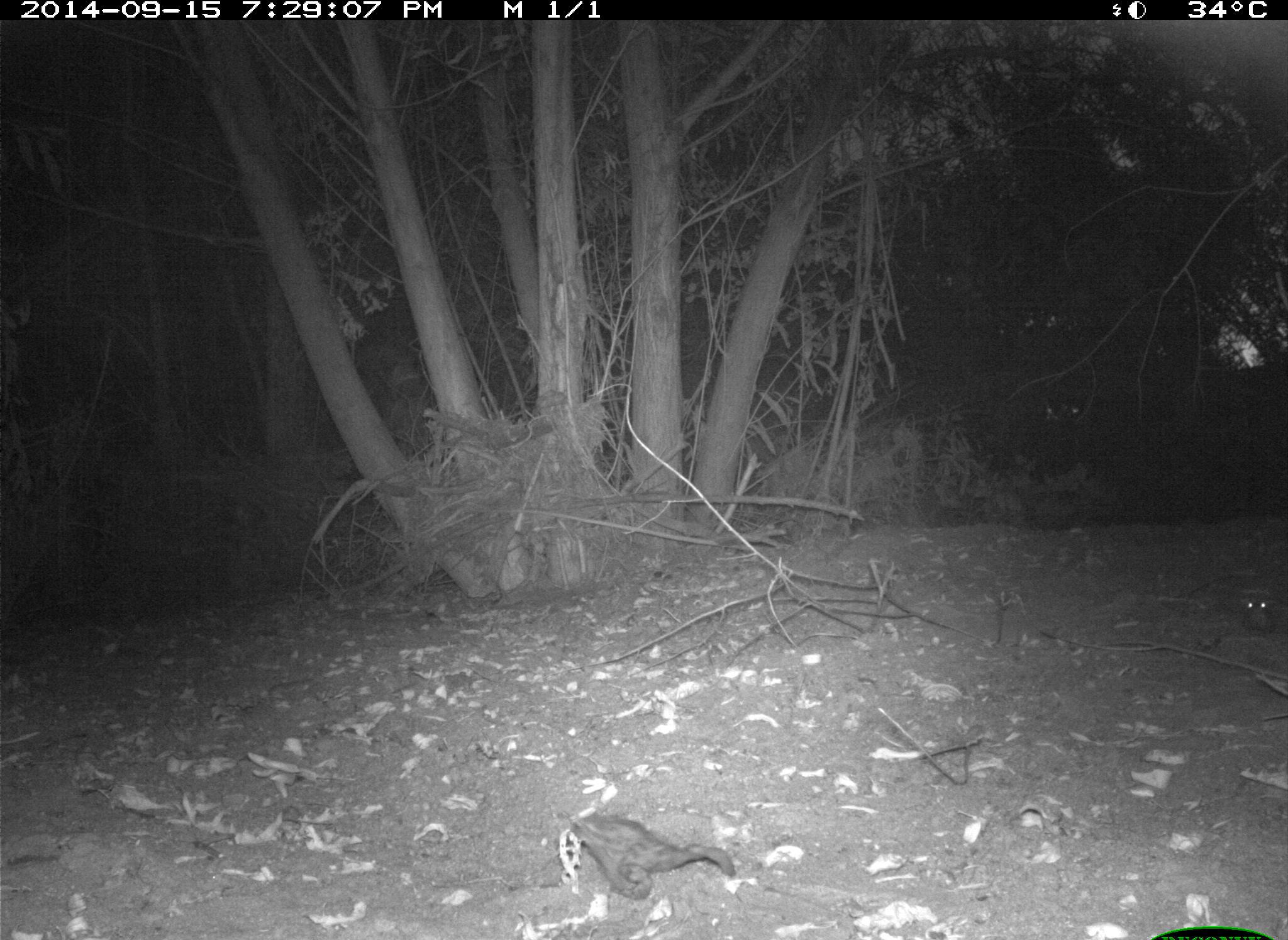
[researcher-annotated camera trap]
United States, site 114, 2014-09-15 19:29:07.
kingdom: Animalia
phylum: Chordata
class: Aves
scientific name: Aves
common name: bird